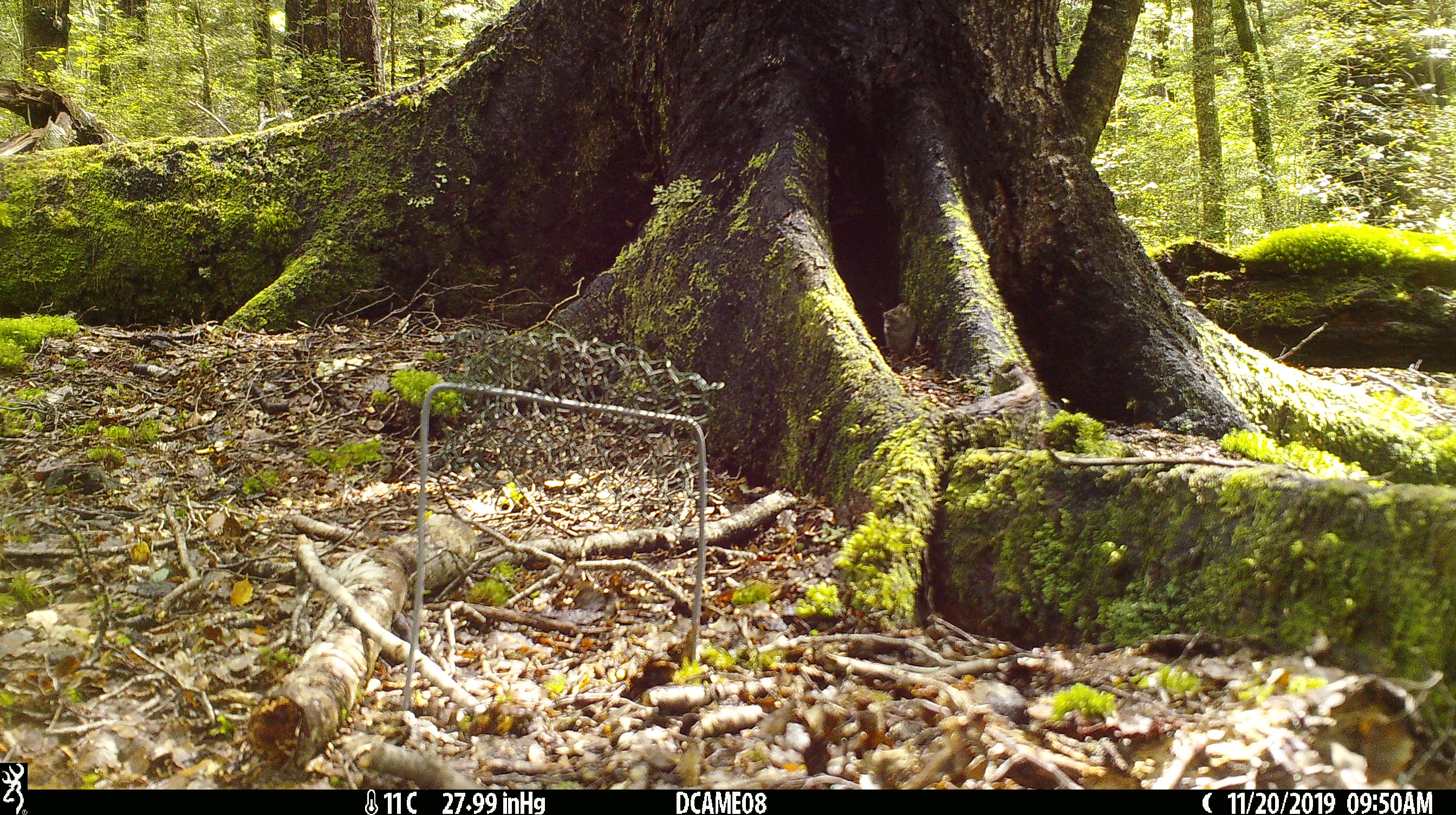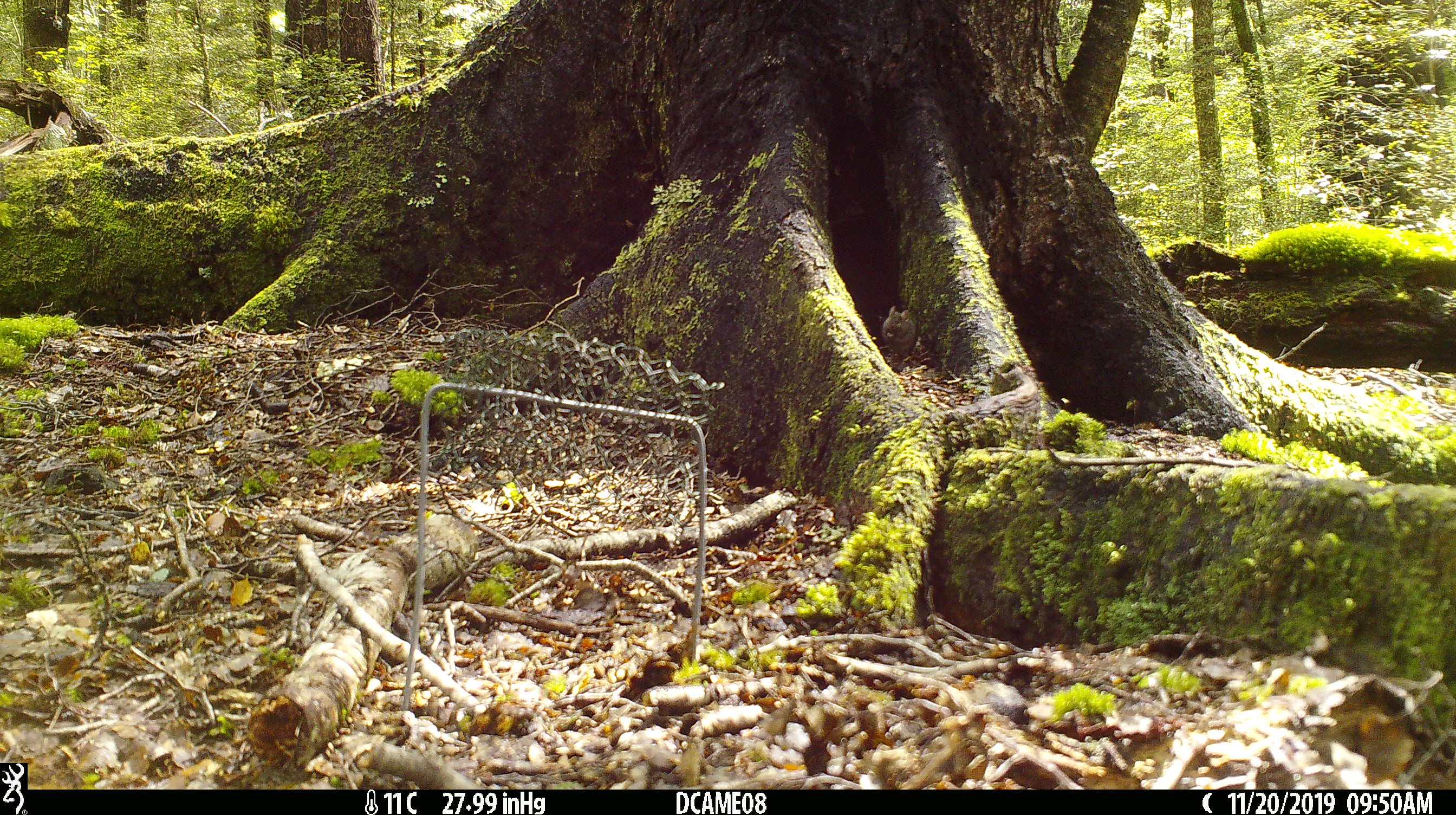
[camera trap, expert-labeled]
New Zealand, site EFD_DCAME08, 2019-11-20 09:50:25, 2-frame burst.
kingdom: Animalia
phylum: Chordata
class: Mammalia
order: Rodentia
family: Muridae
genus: Mus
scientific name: Mus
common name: mouse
Mouse (Mus).